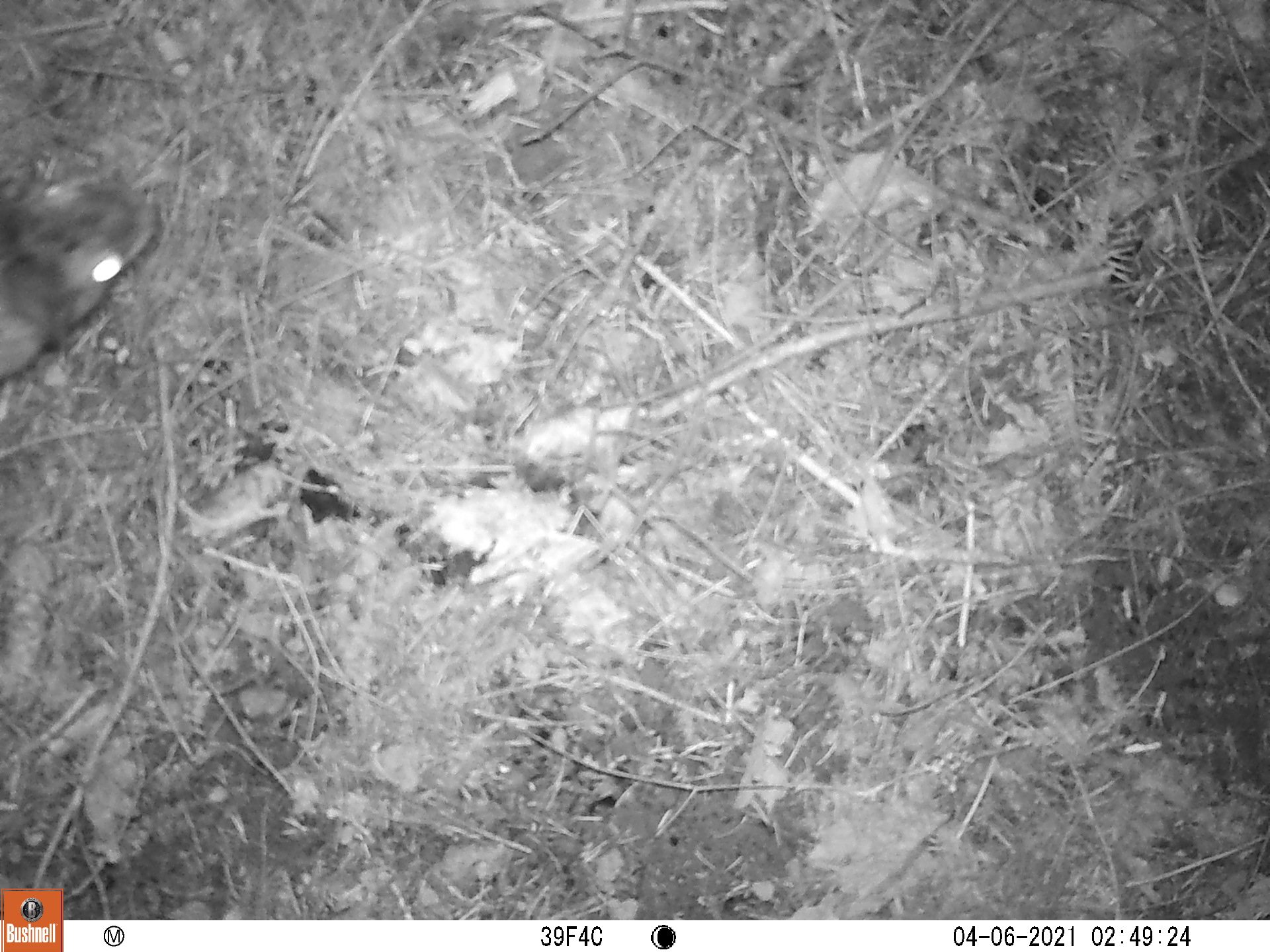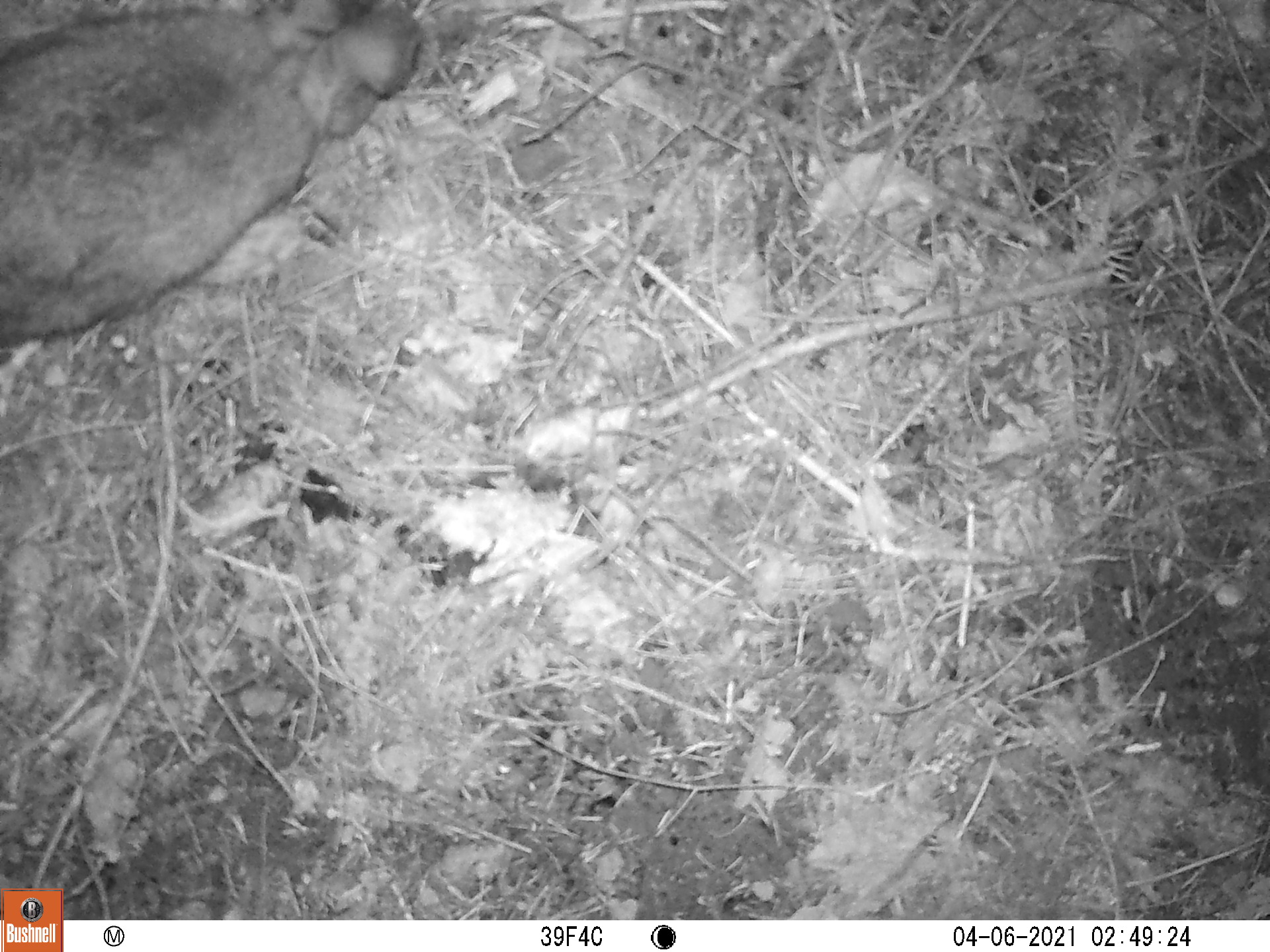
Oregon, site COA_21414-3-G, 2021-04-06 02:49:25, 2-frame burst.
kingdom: Animalia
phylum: Chordata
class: Mammalia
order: Lagomorpha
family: Leporidae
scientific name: Leporidae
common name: hares and rabbits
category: leporidae family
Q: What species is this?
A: Leporidae family (hares and rabbits) (Leporidae).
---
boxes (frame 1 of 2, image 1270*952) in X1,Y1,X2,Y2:
leporidae family: 0,152,180,399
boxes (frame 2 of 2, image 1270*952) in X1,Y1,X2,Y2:
leporidae family: 0,0,440,385